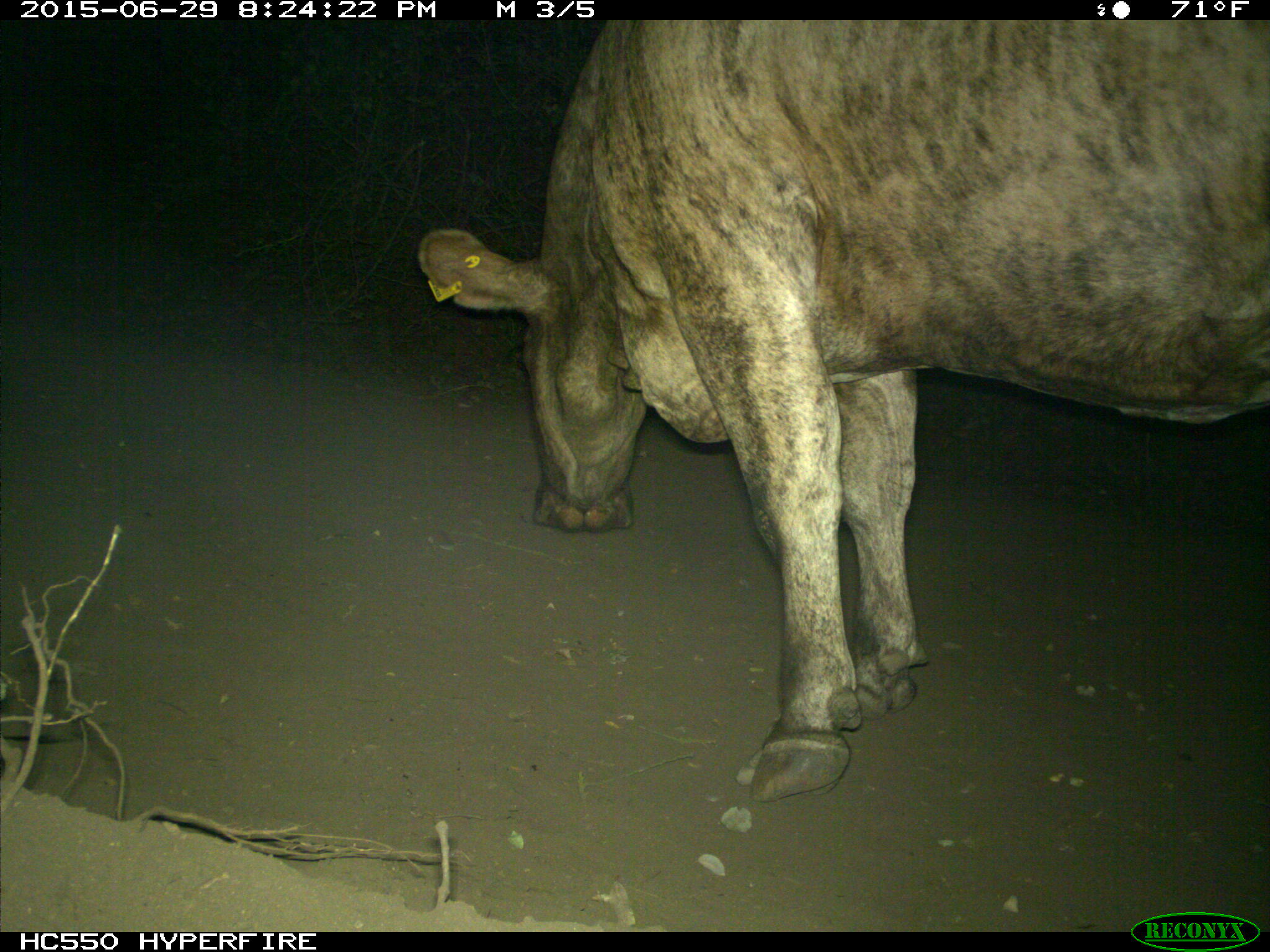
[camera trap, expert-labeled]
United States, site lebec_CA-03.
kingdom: Animalia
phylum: Chordata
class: Mammalia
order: Artiodactyla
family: Bovidae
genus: Bos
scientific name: Bos taurus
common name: domestic cow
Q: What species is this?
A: Bos taurus (domestic cow).